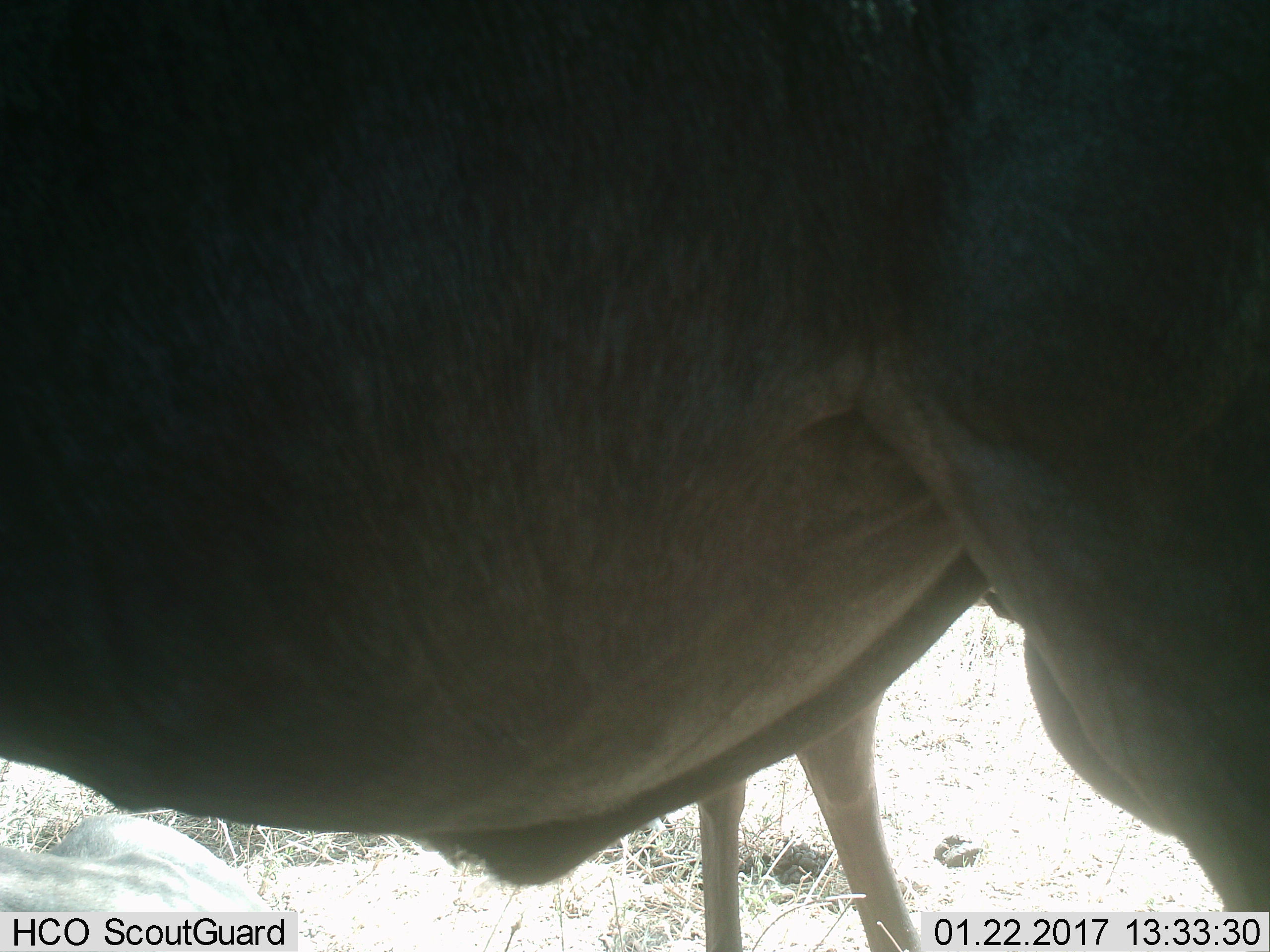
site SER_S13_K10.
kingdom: Animalia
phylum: Chordata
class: Mammalia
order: Artiodactyla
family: Bovidae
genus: Connochaetes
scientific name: Connochaetes taurinus taurinus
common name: blue wildebeest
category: wildebeestblue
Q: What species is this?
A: Wildebeestblue (blue wildebeest) (Connochaetes taurinus taurinus).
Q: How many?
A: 2.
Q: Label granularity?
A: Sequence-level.